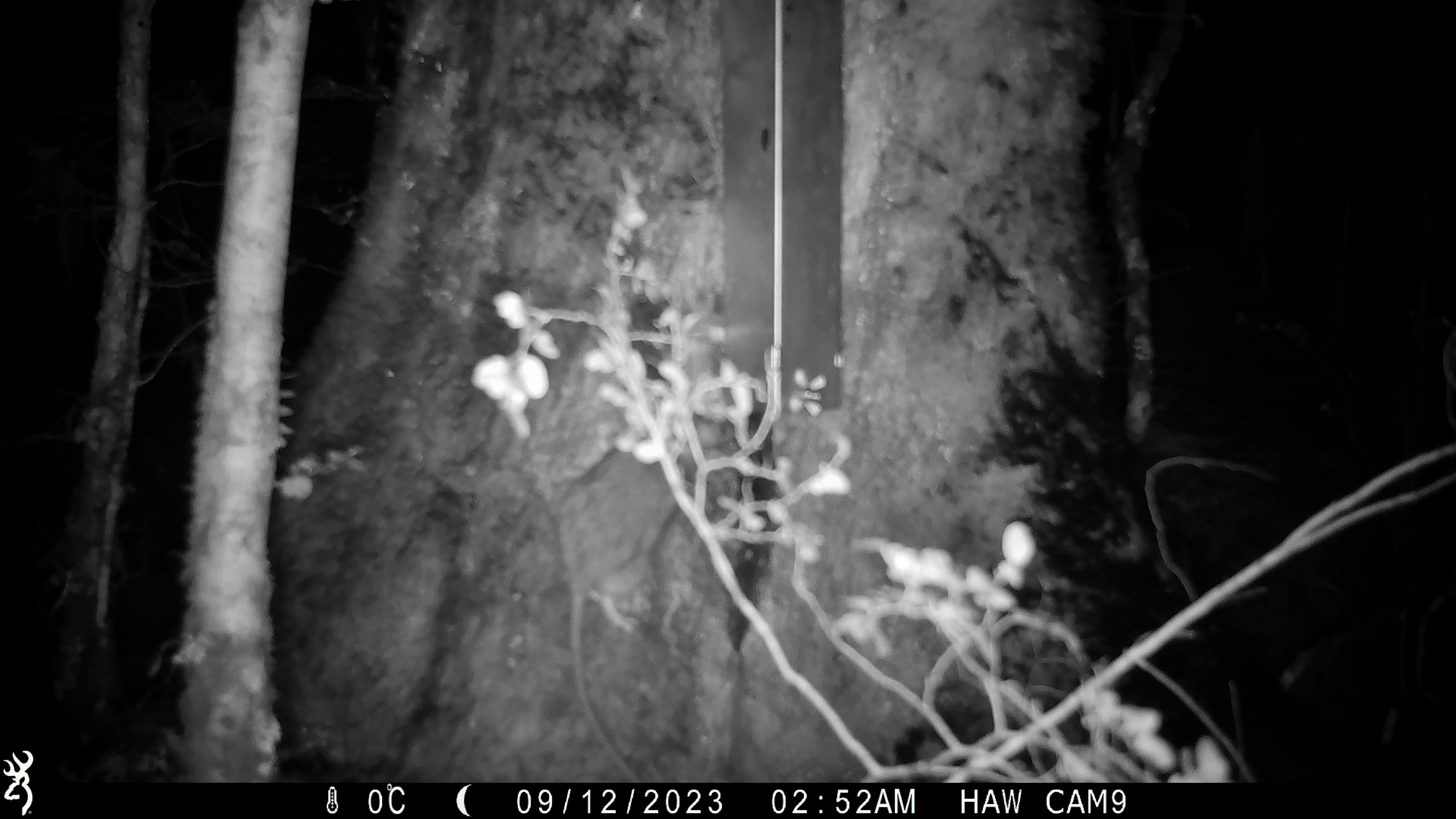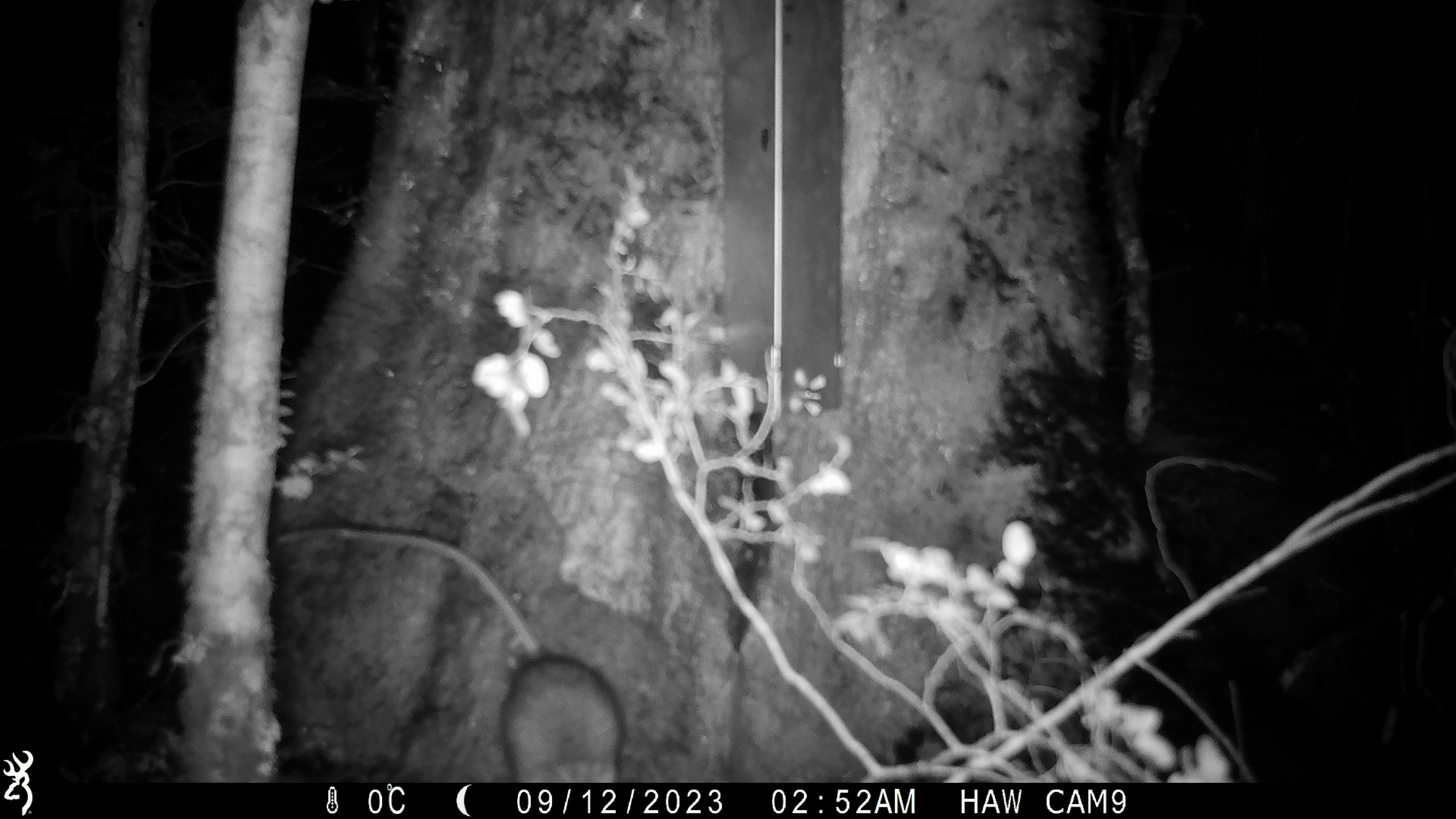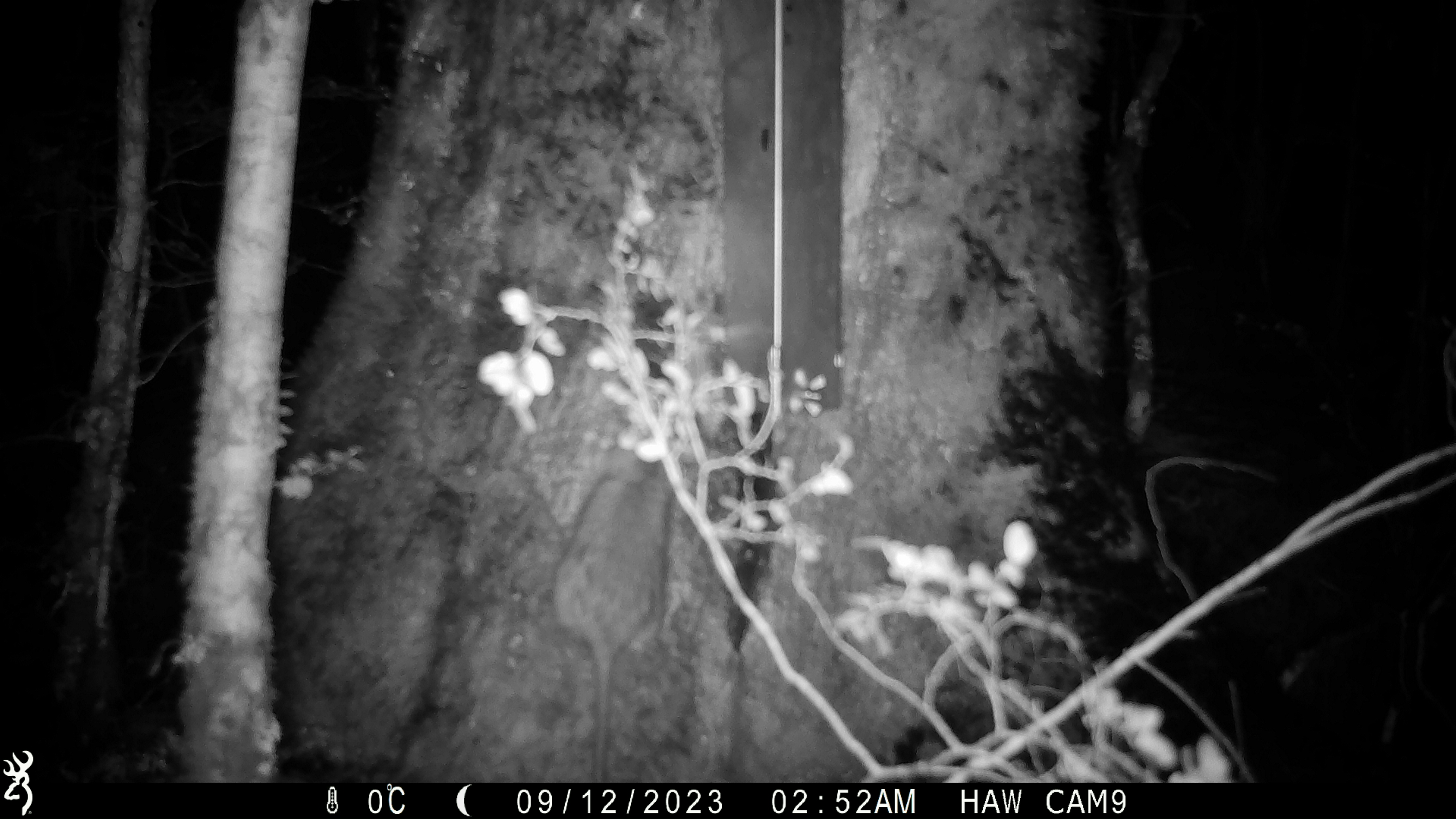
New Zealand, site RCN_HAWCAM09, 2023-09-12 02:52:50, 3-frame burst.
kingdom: Animalia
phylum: Chordata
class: Mammalia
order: Rodentia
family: Muridae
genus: Rattus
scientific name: Rattus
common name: rat